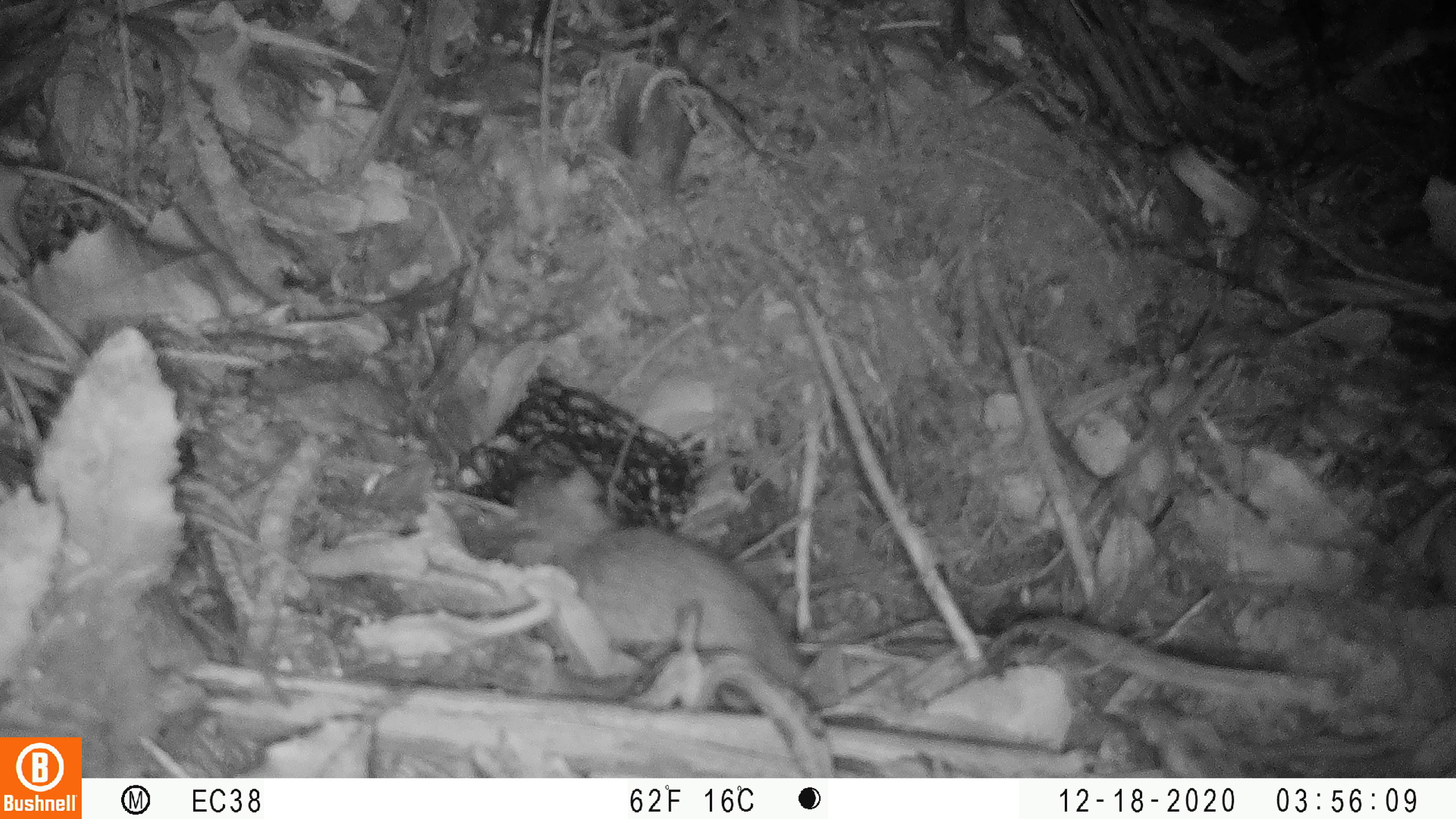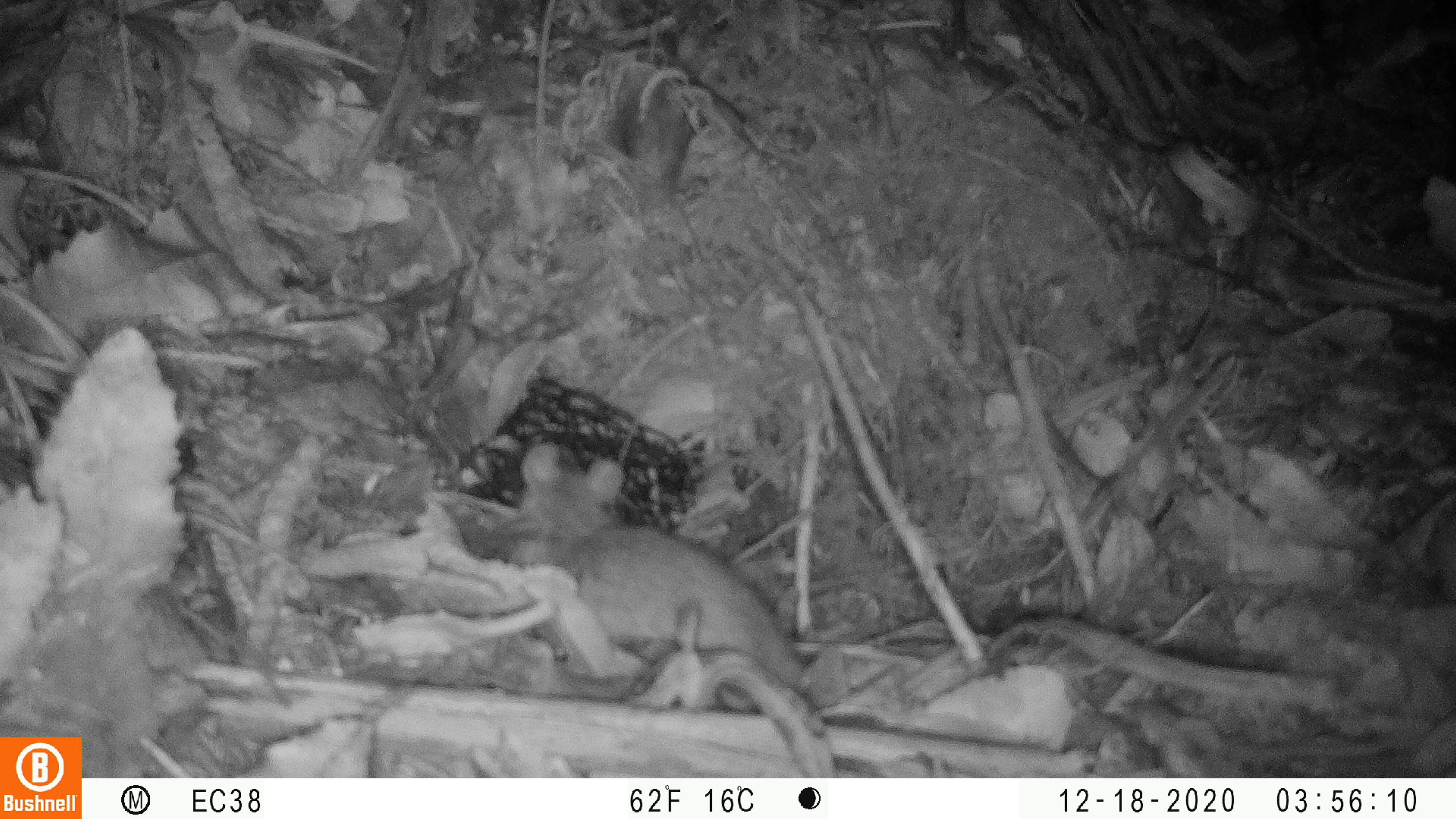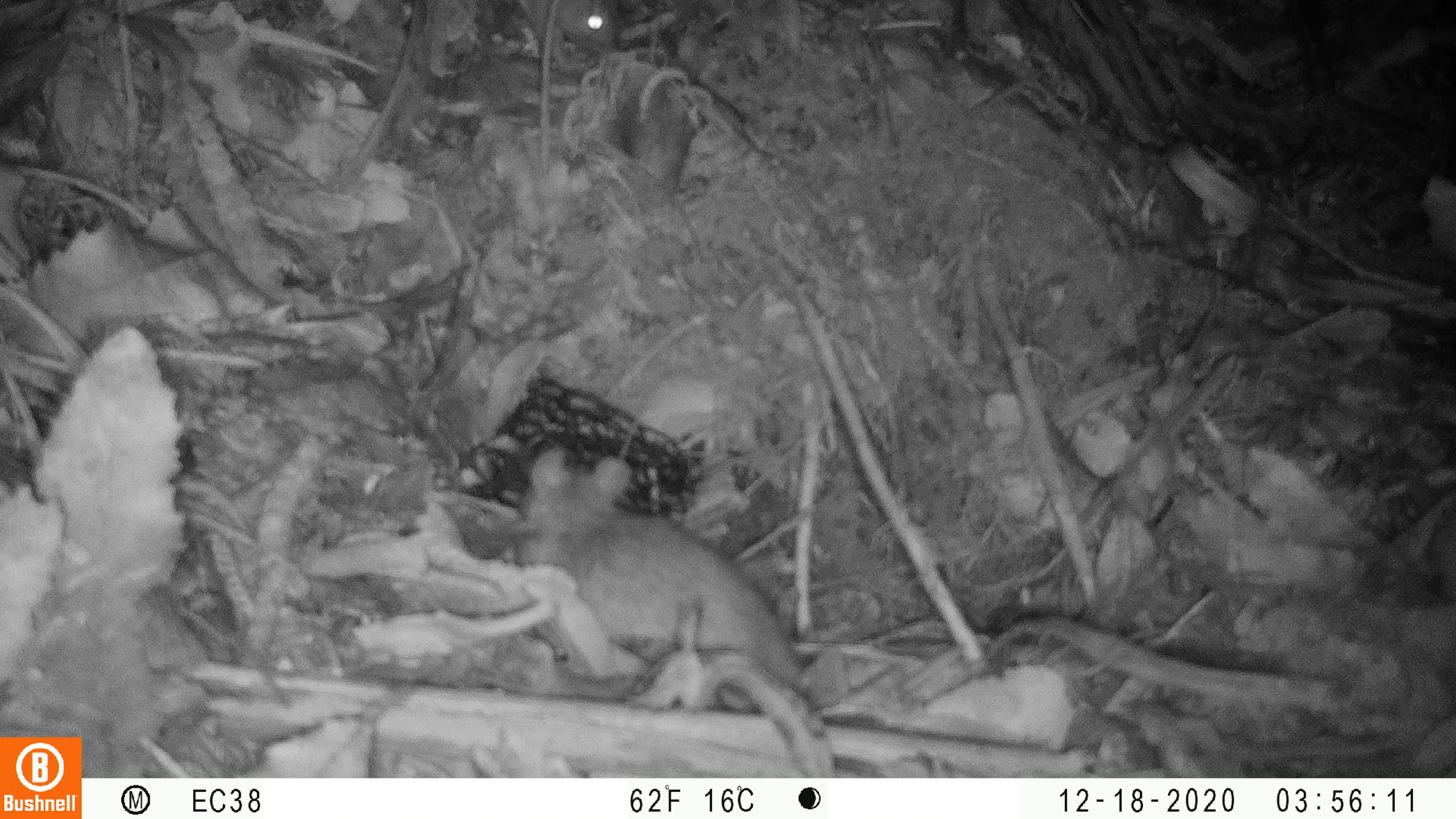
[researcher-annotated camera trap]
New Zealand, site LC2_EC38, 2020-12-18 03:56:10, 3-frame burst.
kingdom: Animalia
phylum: Chordata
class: Mammalia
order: Rodentia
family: Muridae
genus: Rattus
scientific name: Rattus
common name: rat